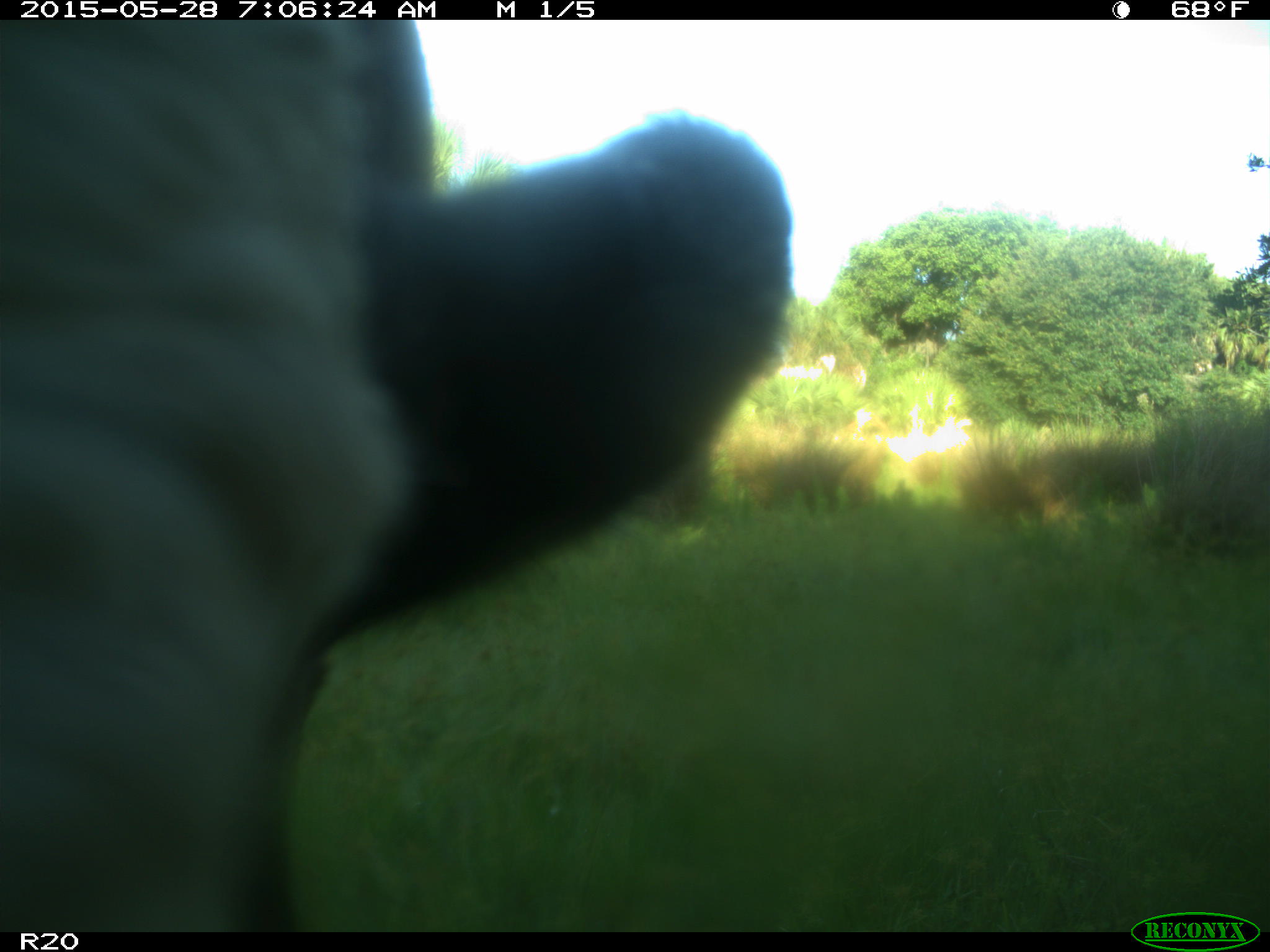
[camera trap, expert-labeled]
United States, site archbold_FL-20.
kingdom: Animalia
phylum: Chordata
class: Mammalia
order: Artiodactyla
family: Bovidae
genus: Bos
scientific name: Bos taurus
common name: domestic cow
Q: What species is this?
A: Bos taurus (domestic cow).